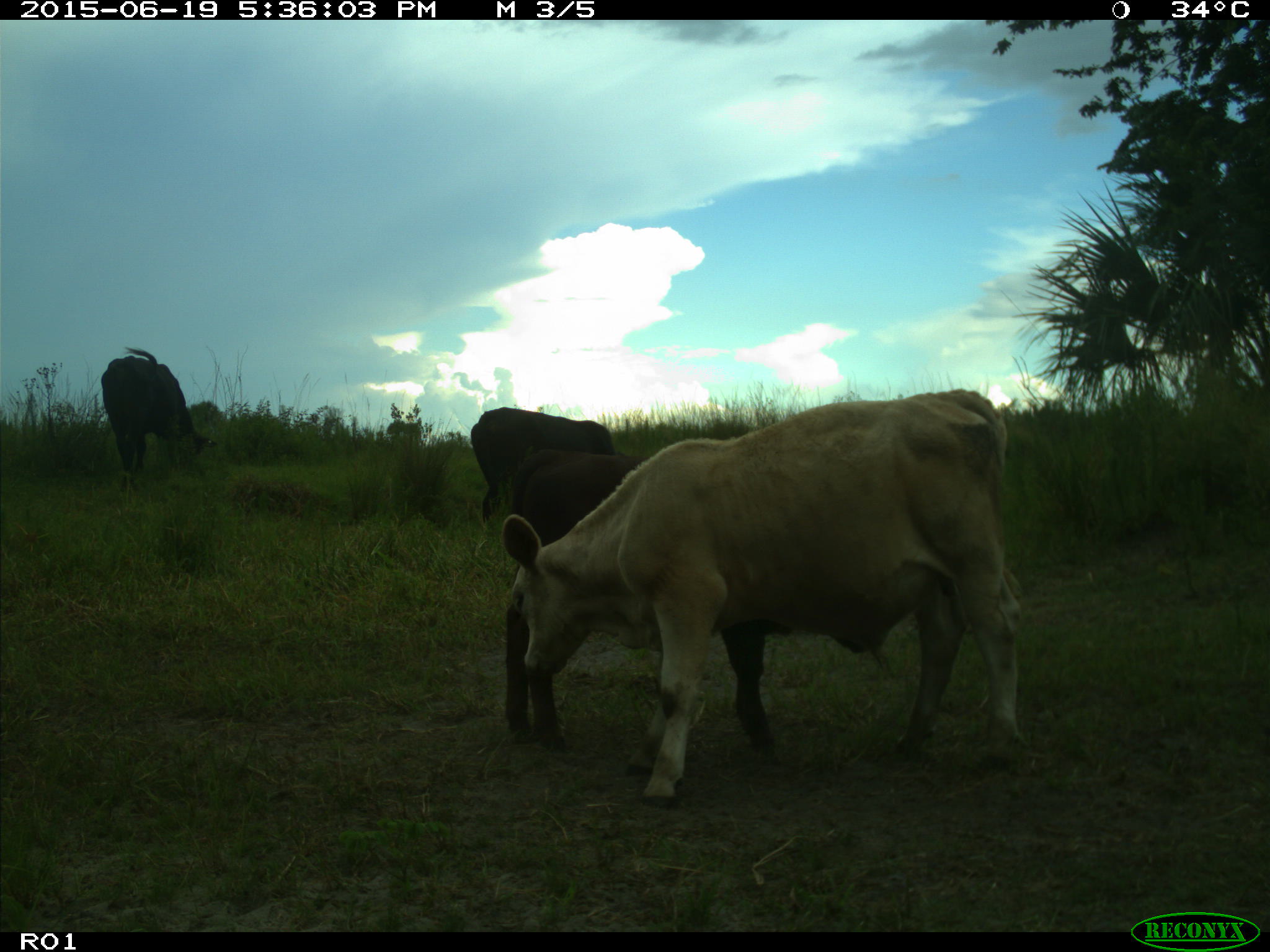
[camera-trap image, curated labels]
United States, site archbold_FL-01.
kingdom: Animalia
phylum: Chordata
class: Mammalia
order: Artiodactyla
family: Bovidae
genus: Bos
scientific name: Bos taurus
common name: domestic cow